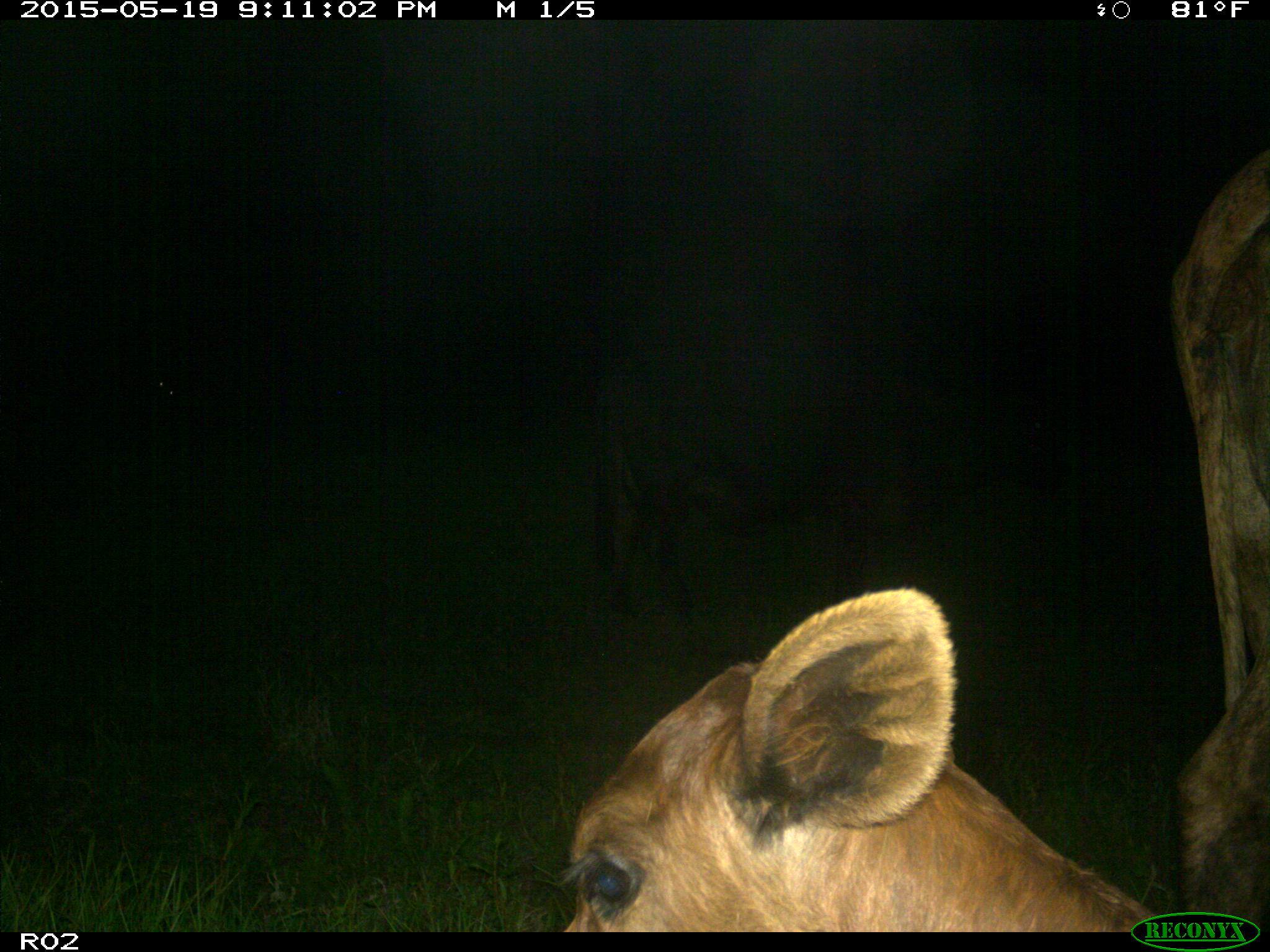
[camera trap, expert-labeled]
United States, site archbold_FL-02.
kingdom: Animalia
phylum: Chordata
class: Mammalia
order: Artiodactyla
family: Bovidae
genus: Bos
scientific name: Bos taurus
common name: domestic cow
Bos taurus (domestic cow).